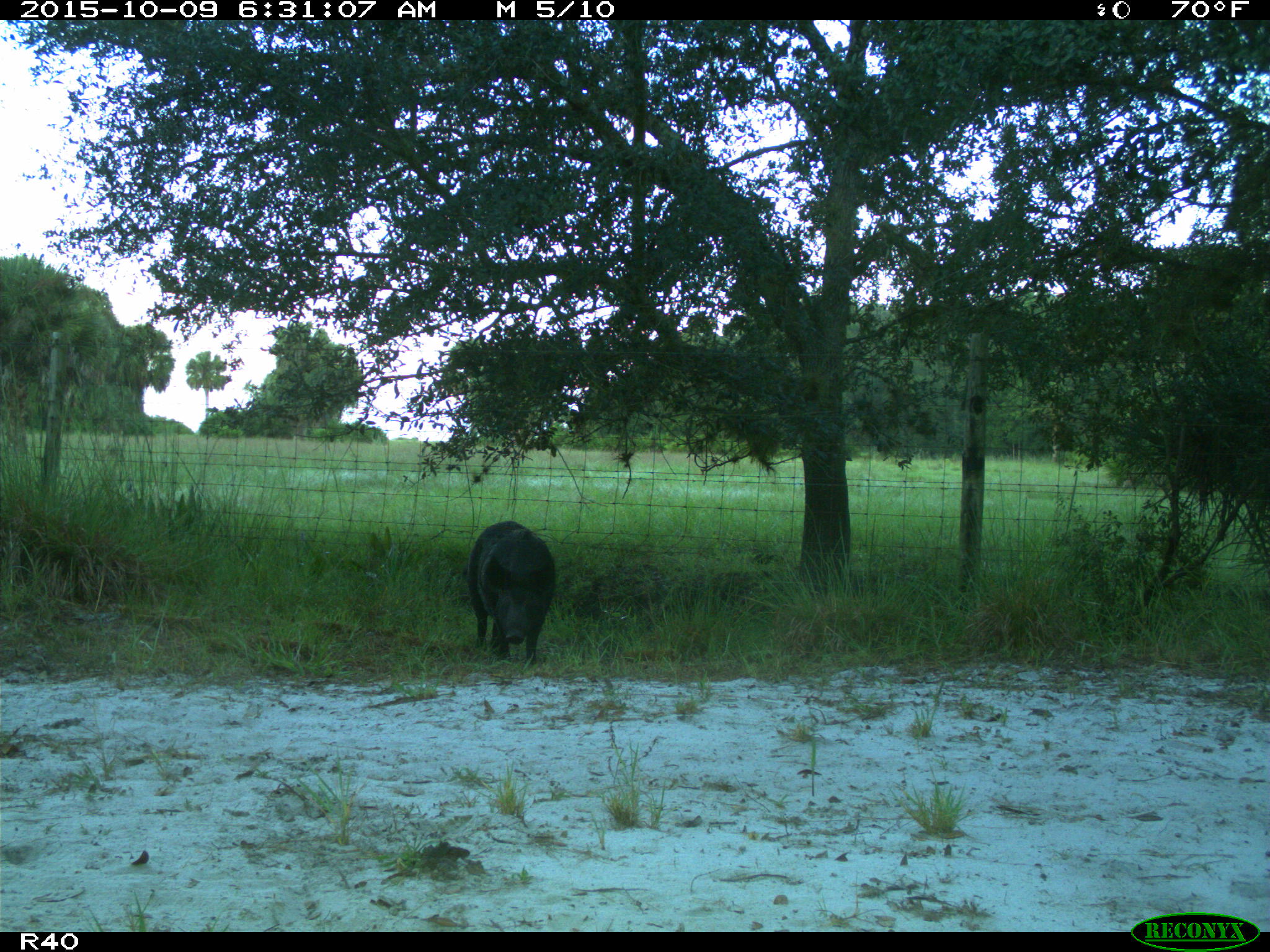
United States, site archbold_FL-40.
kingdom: Animalia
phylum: Chordata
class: Mammalia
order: Artiodactyla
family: Suidae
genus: Sus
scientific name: Sus scrofa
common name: wild boar